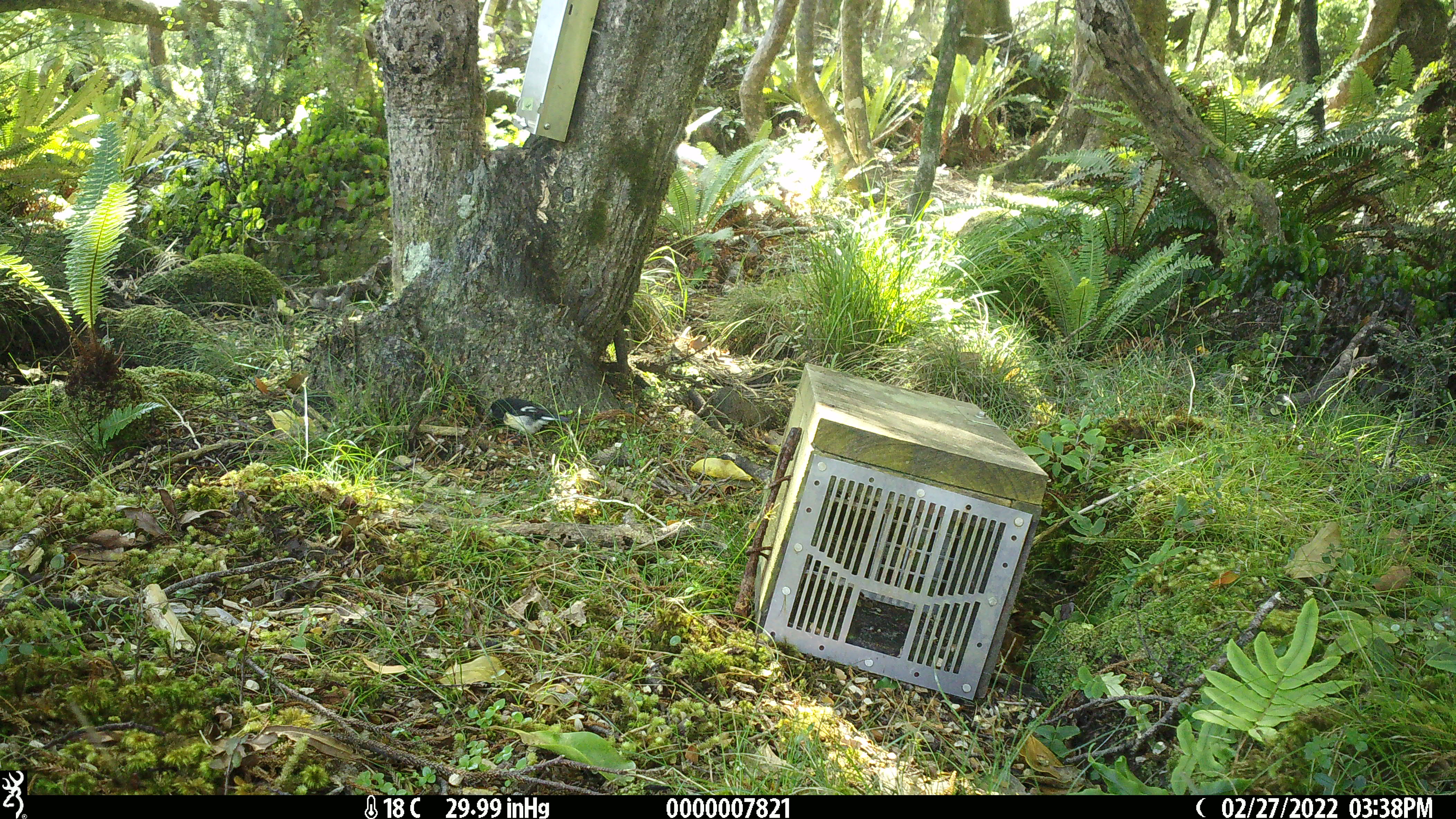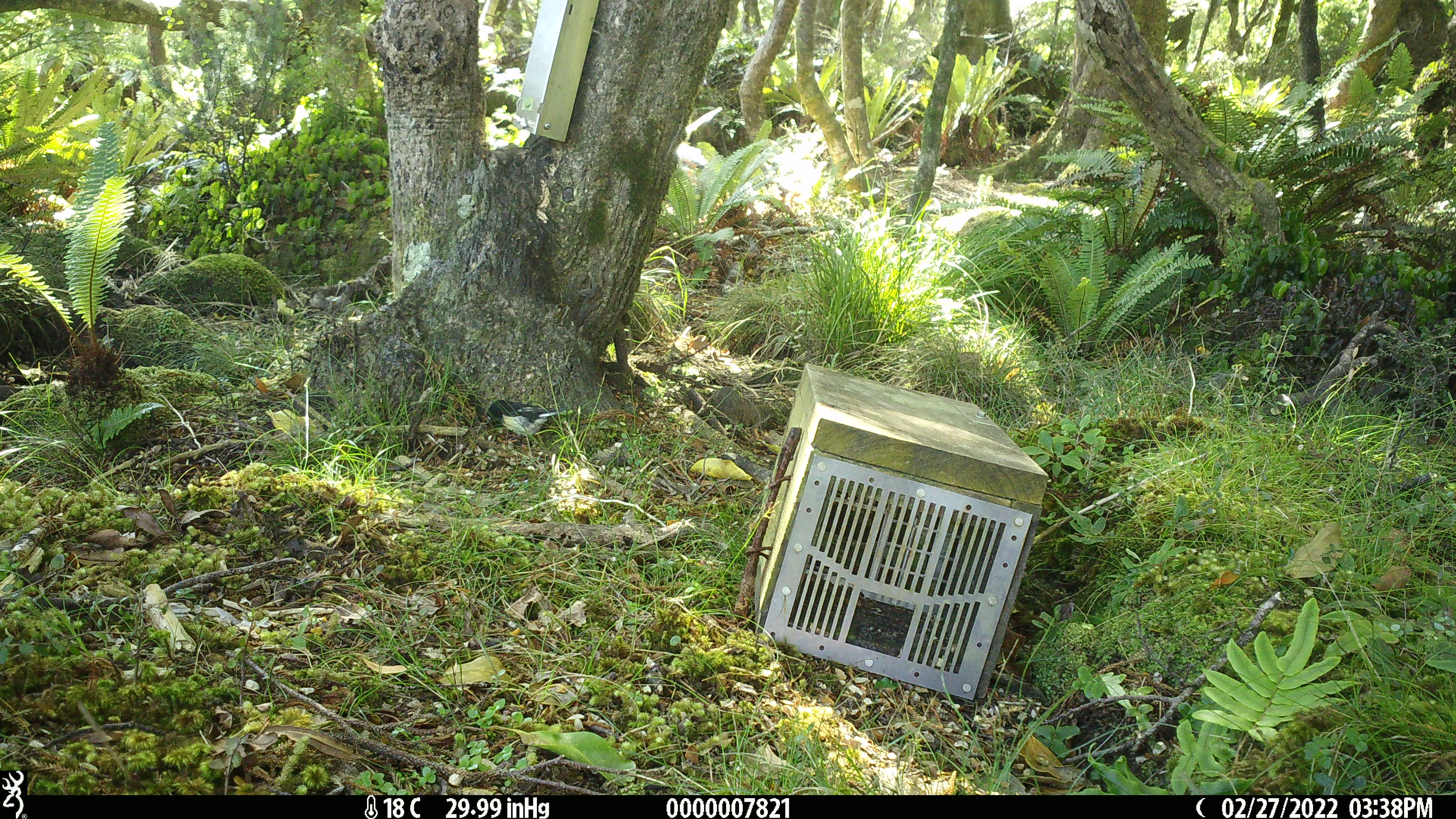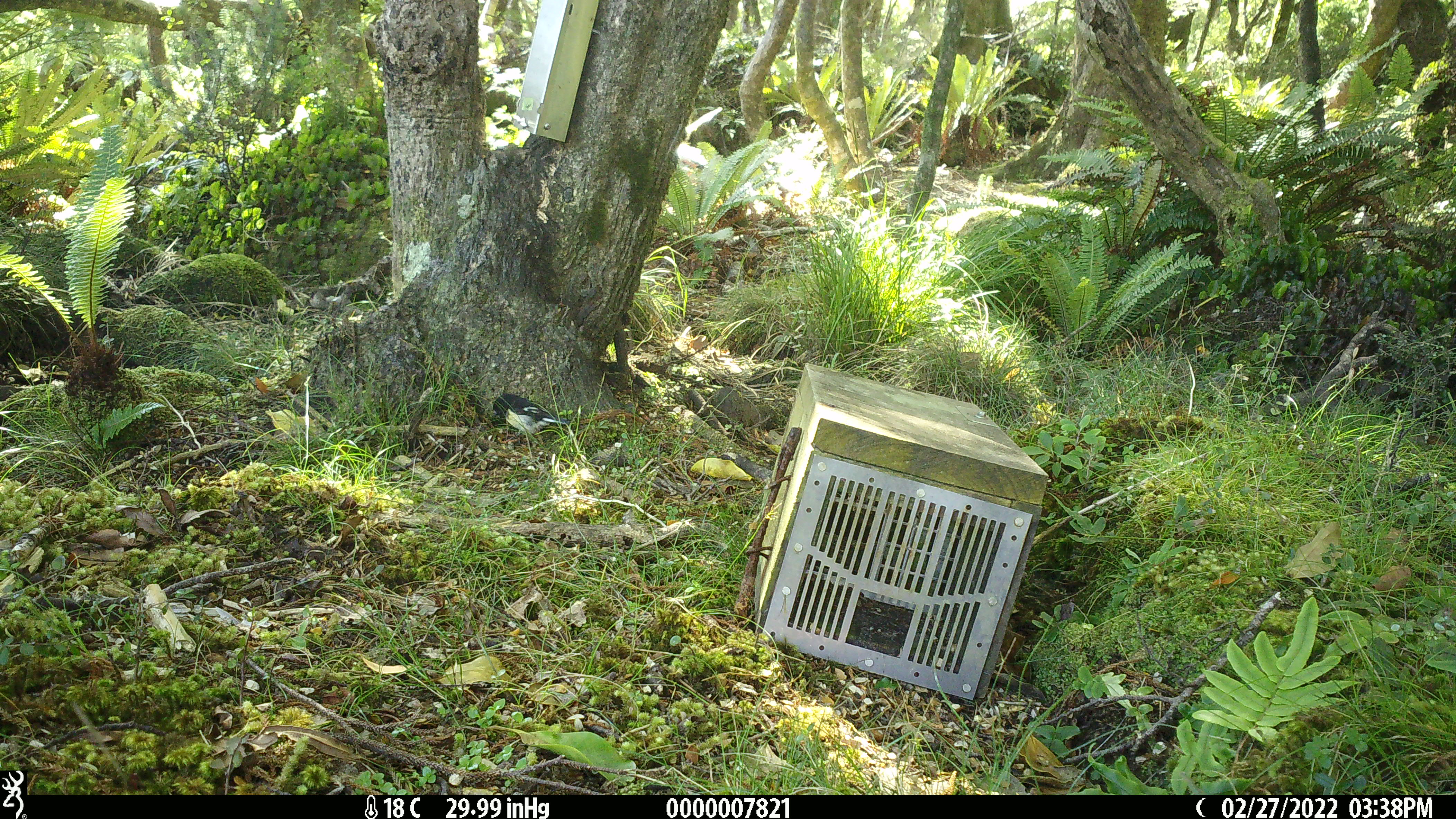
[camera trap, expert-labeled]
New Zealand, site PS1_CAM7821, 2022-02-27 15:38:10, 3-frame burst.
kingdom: Animalia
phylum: Chordata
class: Aves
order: Passeriformes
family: Petroicidae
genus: Petroica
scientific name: Petroica macrocephala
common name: tomtit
Tomtit (Petroica macrocephala).